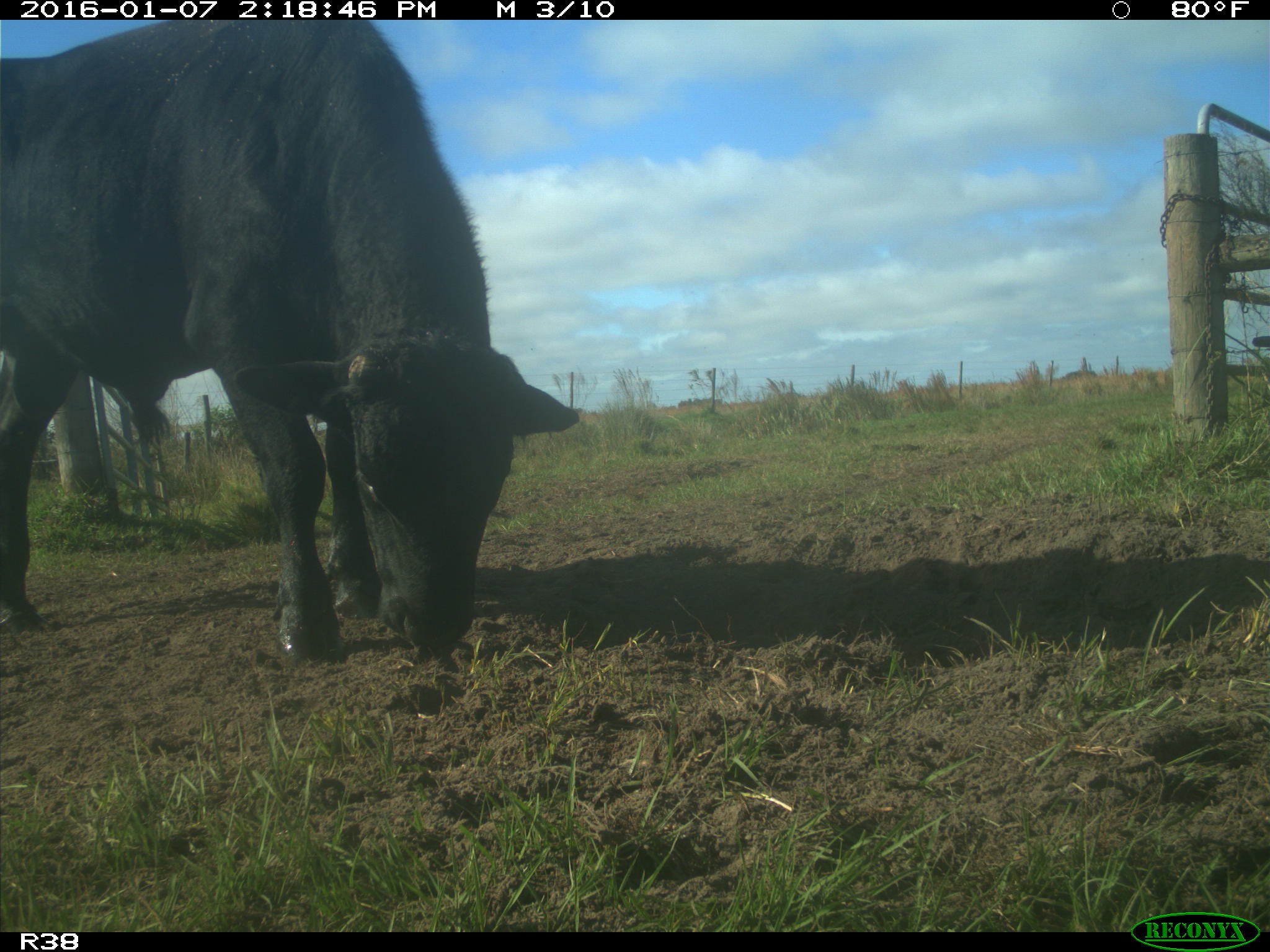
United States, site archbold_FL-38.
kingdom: Animalia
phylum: Chordata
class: Mammalia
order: Artiodactyla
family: Bovidae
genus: Bos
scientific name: Bos taurus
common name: domestic cow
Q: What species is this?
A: Bos taurus (domestic cow).